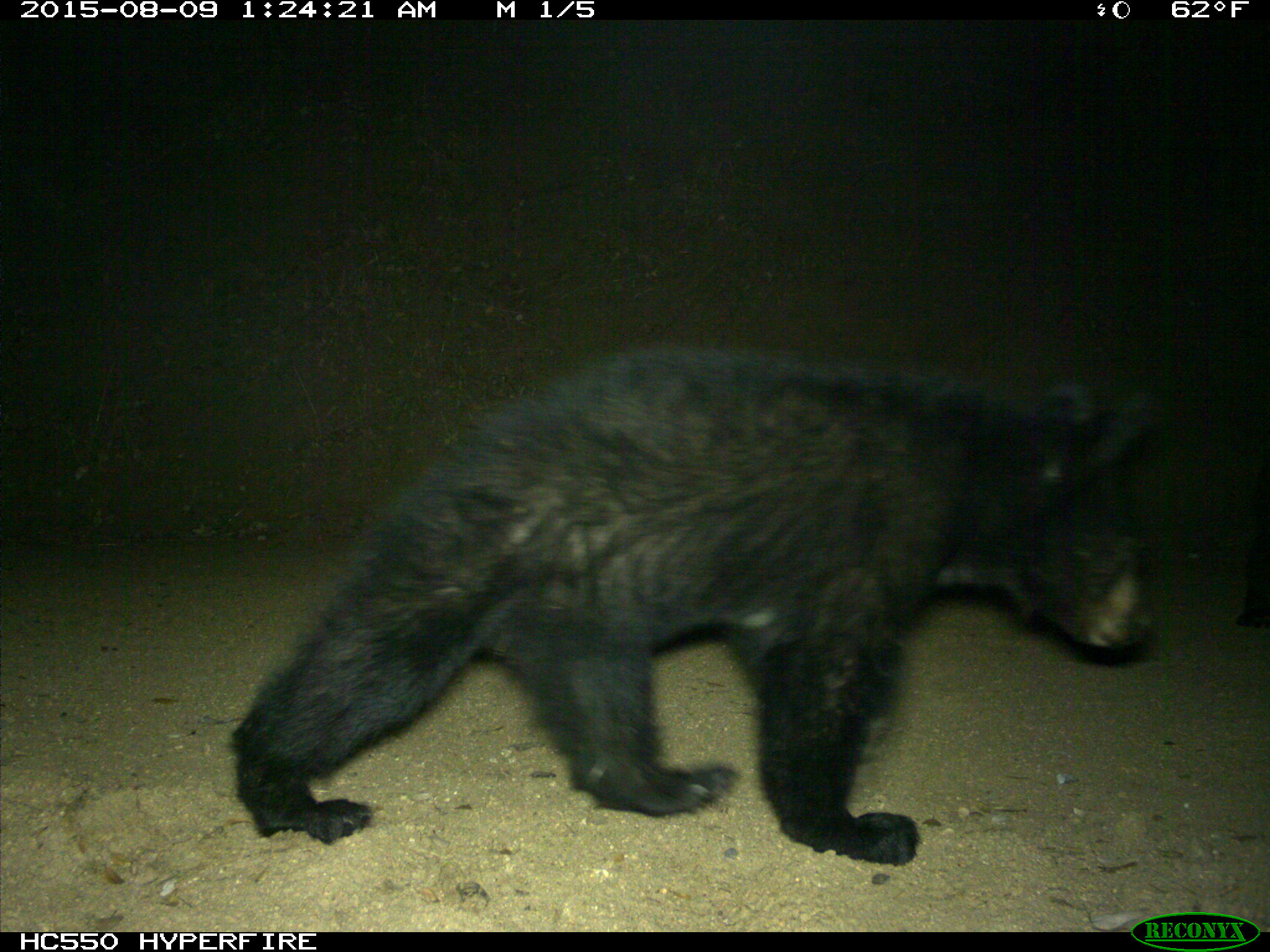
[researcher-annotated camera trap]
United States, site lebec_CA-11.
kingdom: Animalia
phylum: Chordata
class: Mammalia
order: Carnivora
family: Ursidae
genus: Ursus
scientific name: Ursus americanus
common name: american black bear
Ursus americanus (american black bear).